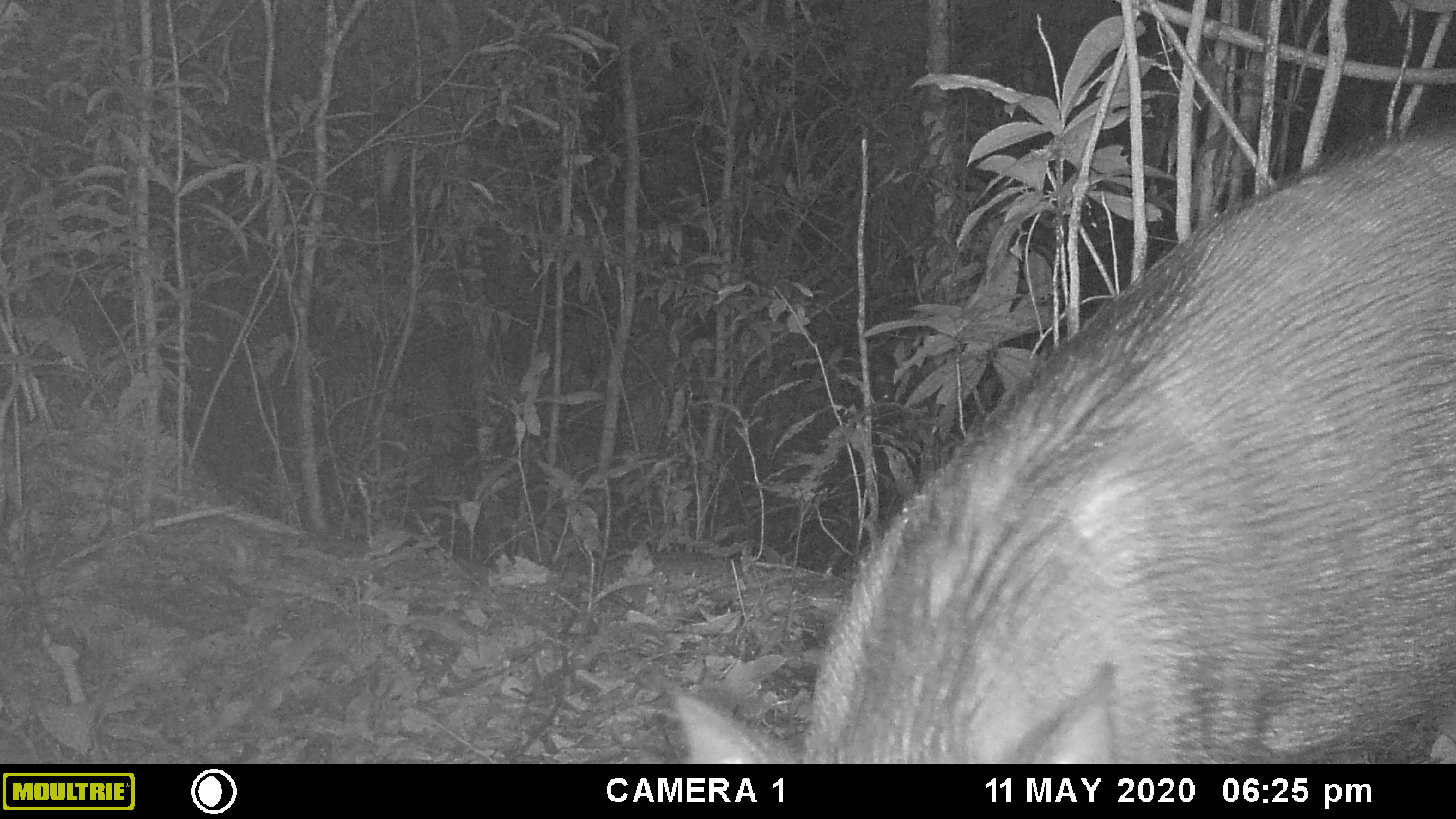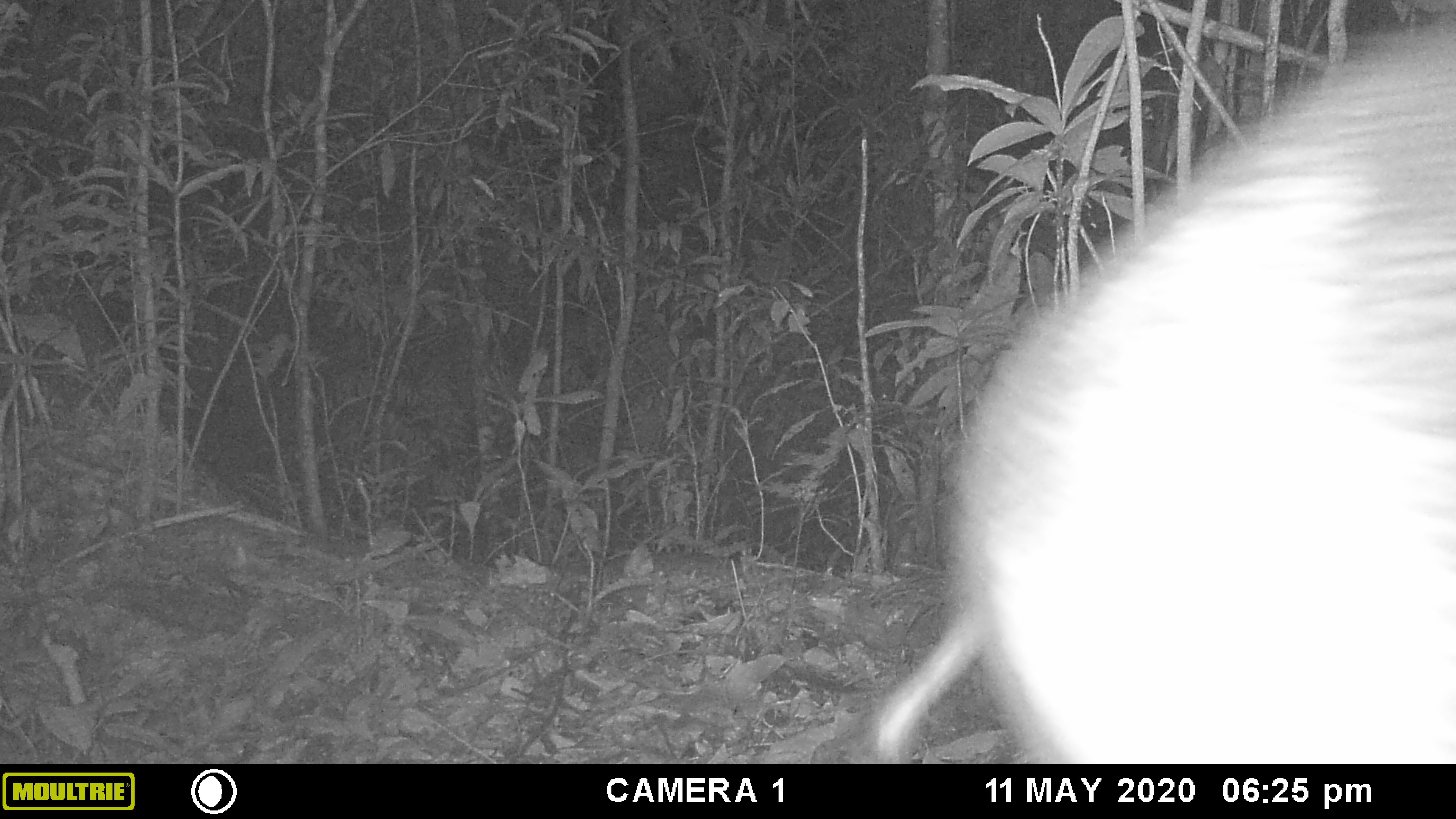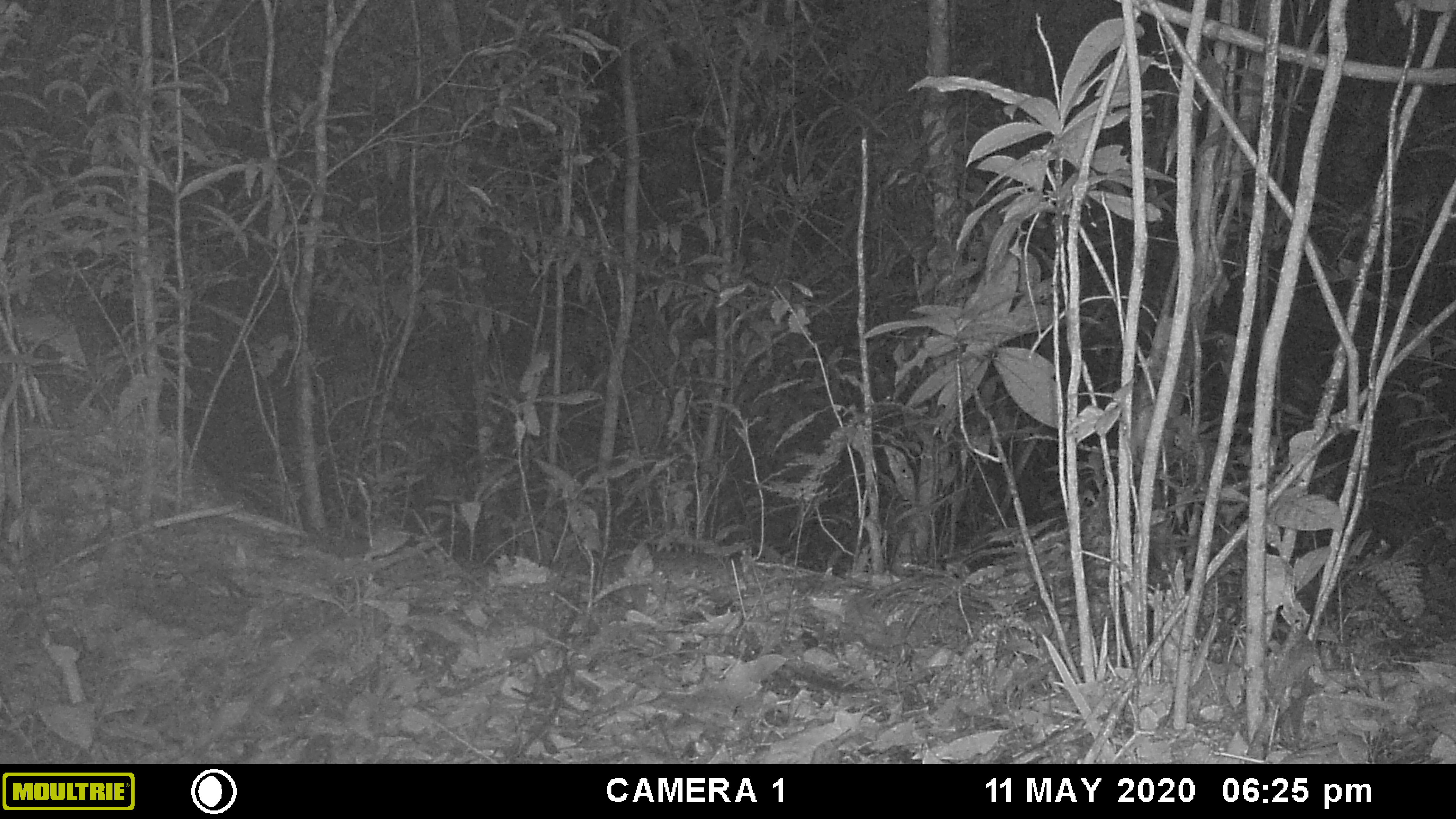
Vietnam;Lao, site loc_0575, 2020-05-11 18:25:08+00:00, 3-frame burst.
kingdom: Animalia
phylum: Chordata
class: Mammalia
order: Artiodactyla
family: Suidae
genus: Sus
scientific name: Sus scrofa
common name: eurasian wild pig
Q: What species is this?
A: Eurasian wild pig (Sus scrofa).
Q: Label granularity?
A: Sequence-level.